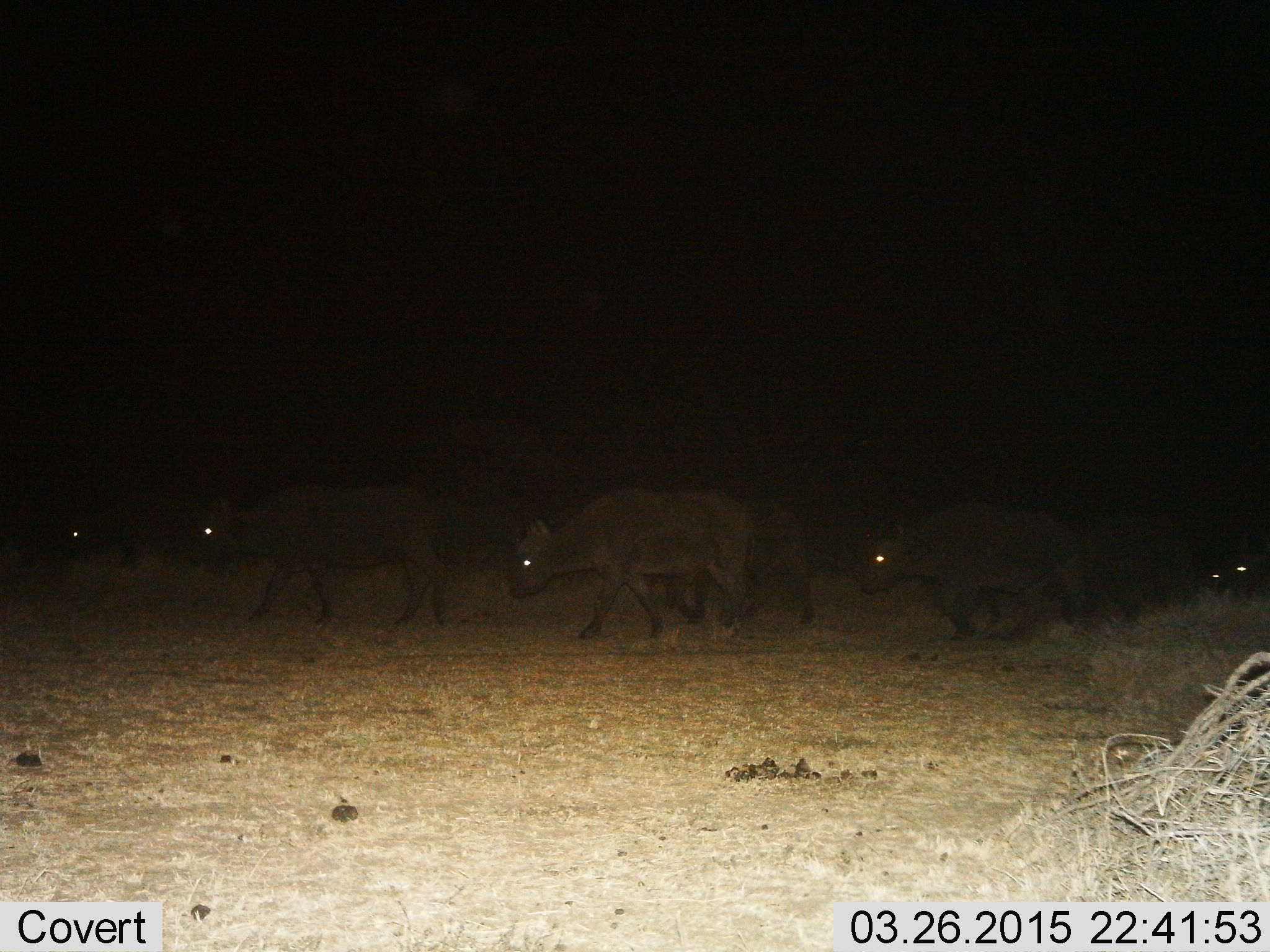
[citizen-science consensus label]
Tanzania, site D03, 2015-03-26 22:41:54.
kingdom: Animalia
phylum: Chordata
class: Mammalia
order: Artiodactyla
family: Bovidae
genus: Syncerus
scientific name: Syncerus caffer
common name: cape buffalo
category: buffalo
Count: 7.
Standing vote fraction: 22%.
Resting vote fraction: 0%.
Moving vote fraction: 100%.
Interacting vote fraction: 0%.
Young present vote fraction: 0%.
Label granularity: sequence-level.